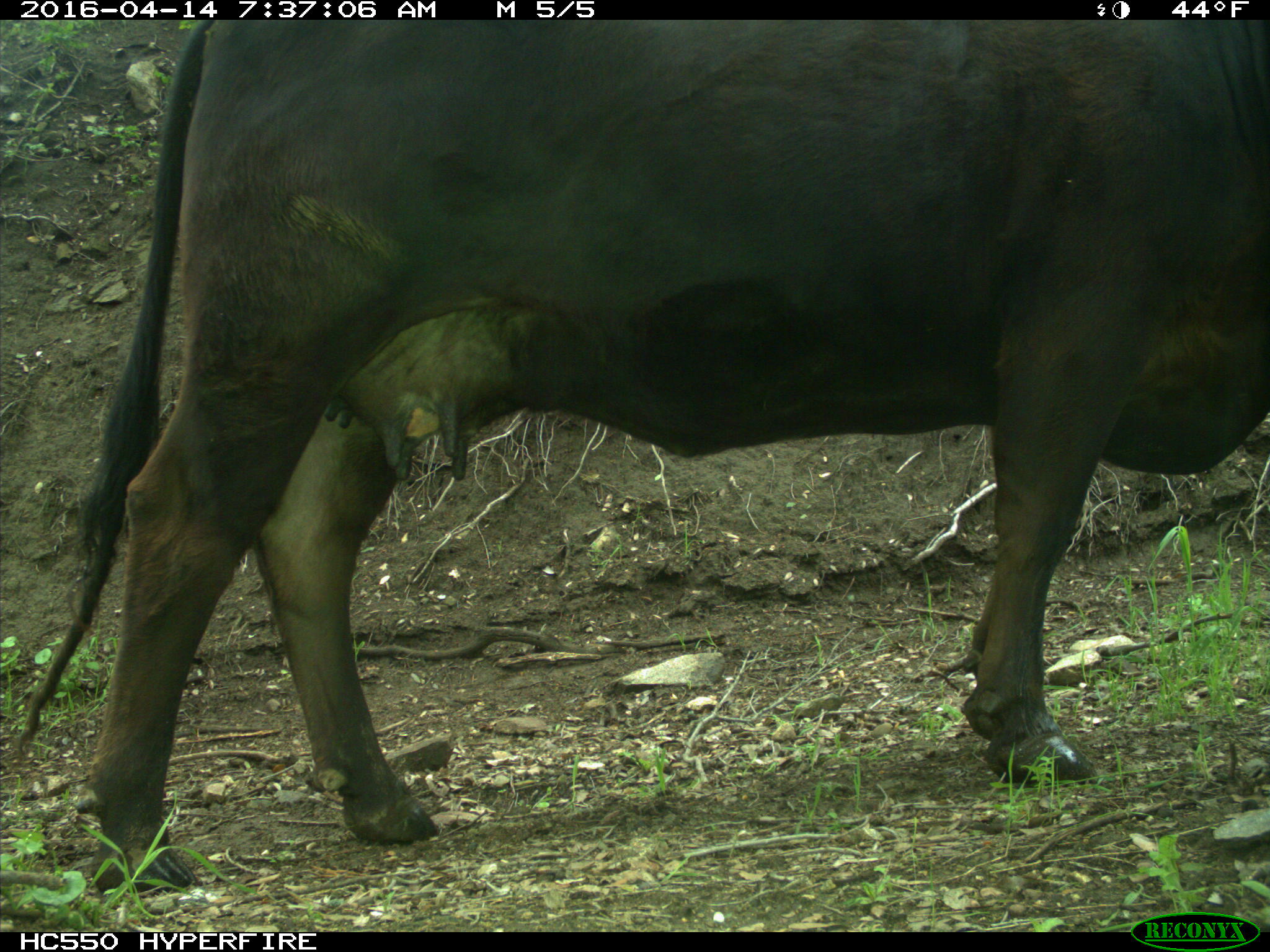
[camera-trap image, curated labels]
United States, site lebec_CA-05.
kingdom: Animalia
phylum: Chordata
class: Mammalia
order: Artiodactyla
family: Bovidae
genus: Bos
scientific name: Bos taurus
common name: domestic cow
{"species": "Bos taurus (domestic cow)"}